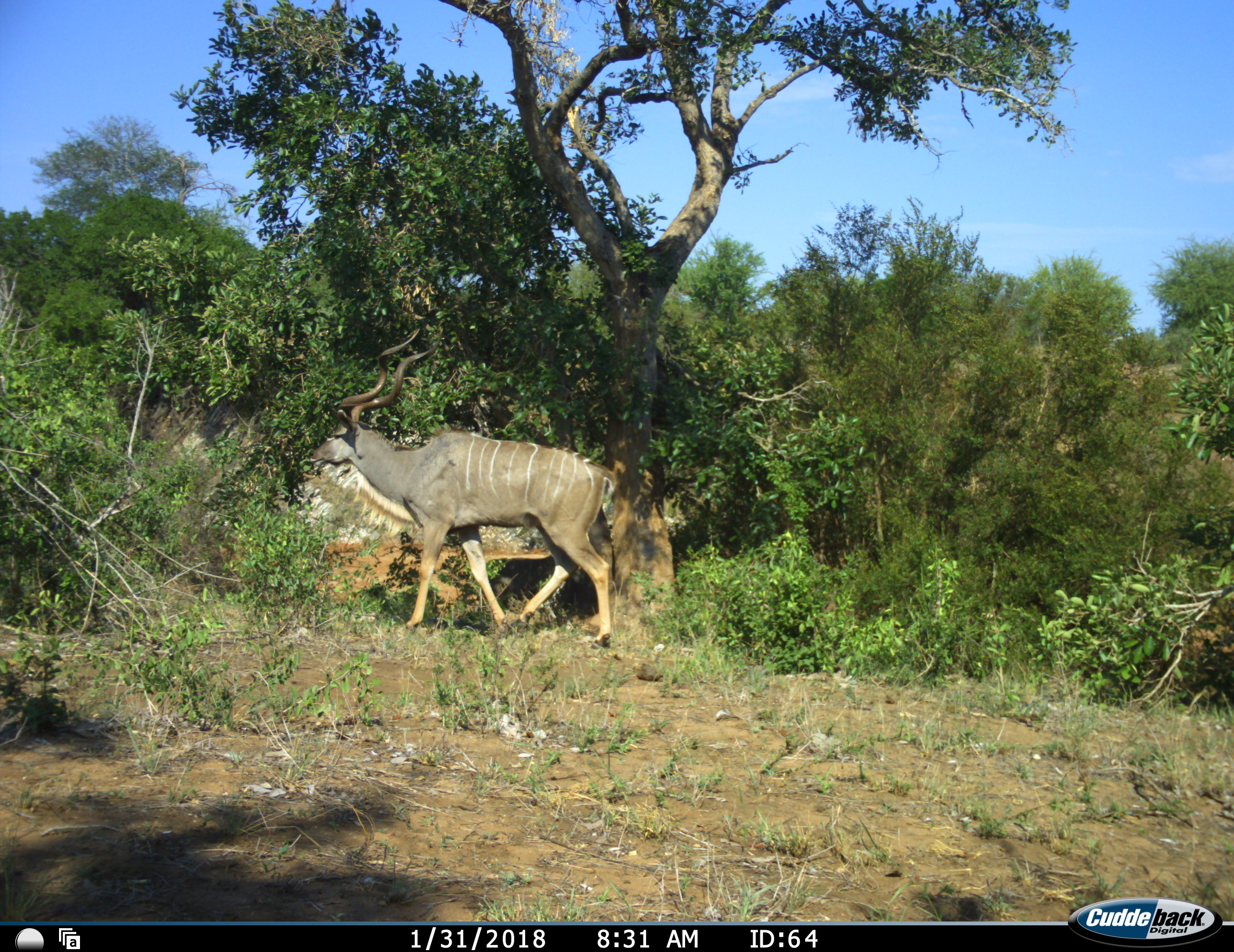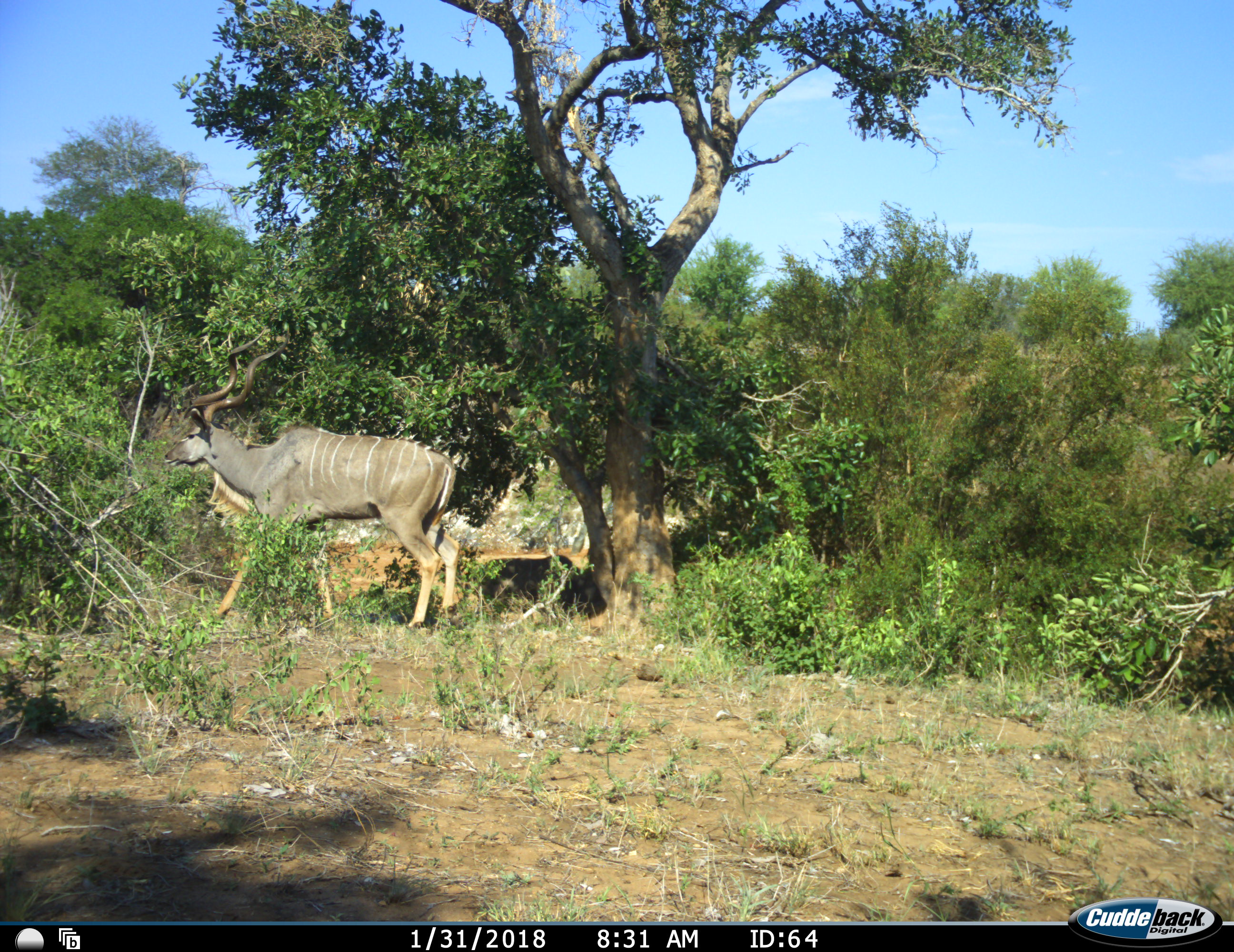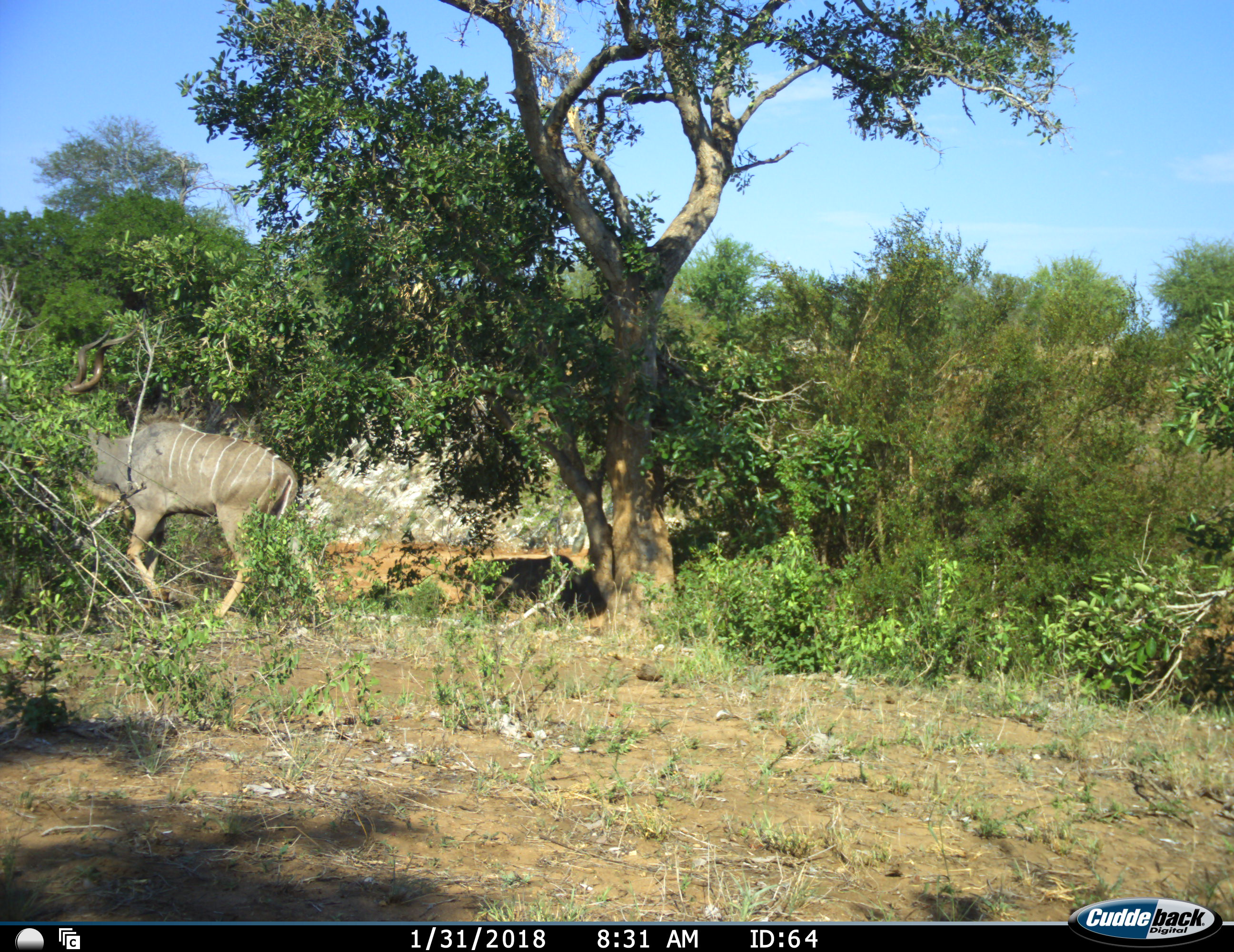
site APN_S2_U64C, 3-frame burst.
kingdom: Animalia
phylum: Chordata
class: Mammalia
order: Artiodactyla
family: Bovidae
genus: Tragelaphus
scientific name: Tragelaphus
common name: kudu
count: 1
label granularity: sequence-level